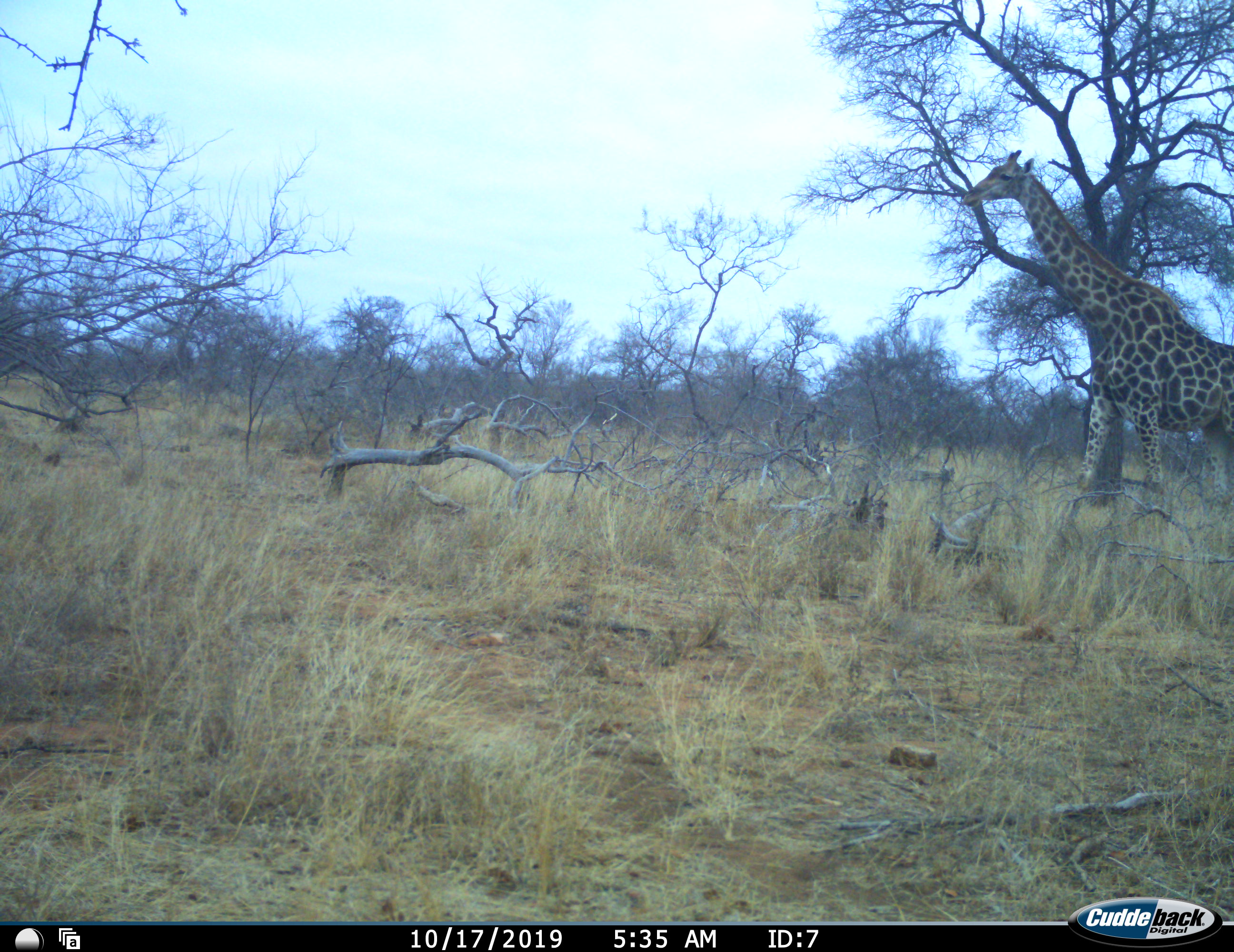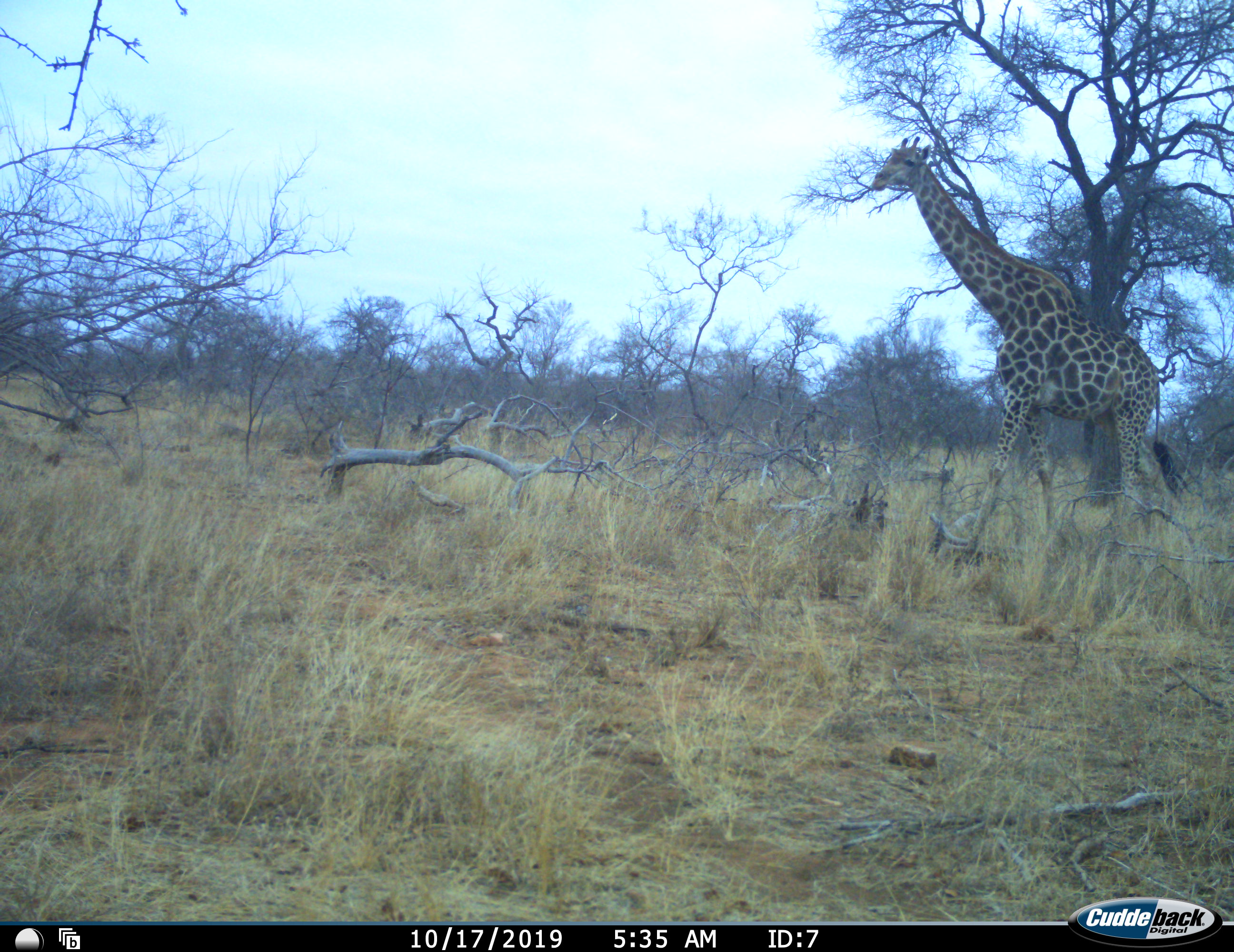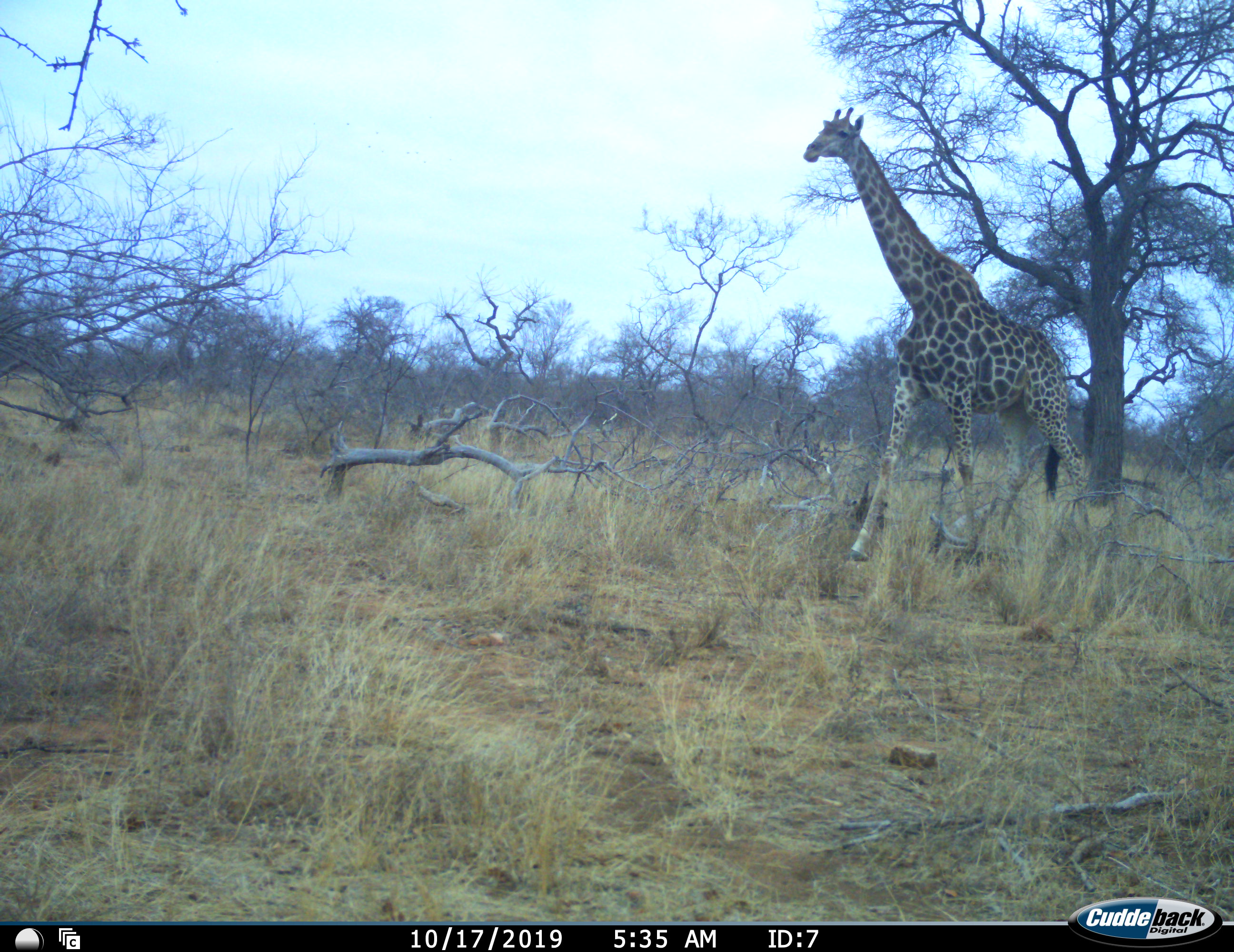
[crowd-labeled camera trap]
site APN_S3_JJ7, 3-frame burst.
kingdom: Animalia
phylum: Chordata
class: Mammalia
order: Artiodactyla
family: Giraffidae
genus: Giraffa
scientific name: Giraffa camelopardalis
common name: giraffe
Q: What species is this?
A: Giraffe (Giraffa camelopardalis).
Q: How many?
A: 1.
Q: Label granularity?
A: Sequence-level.